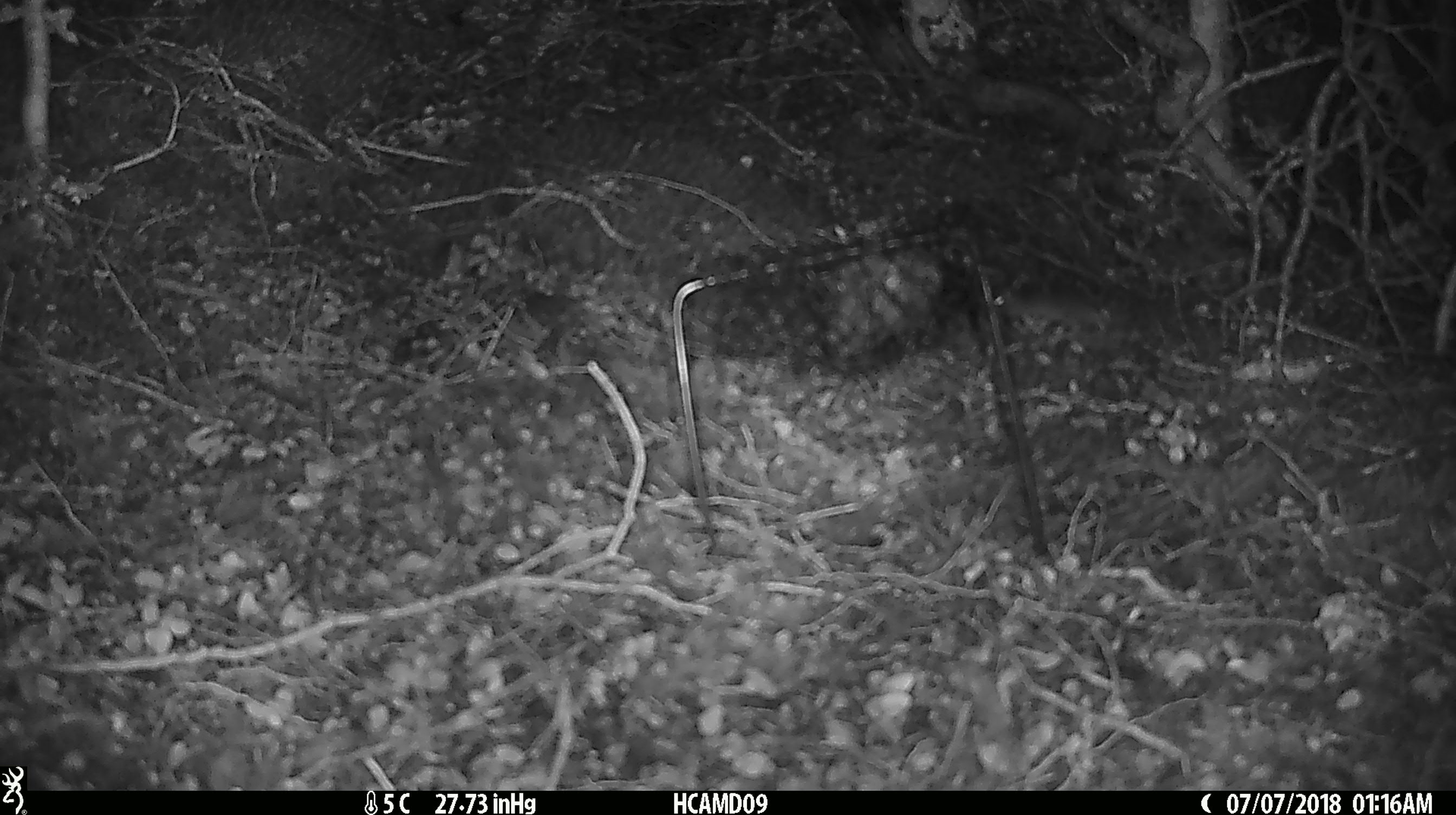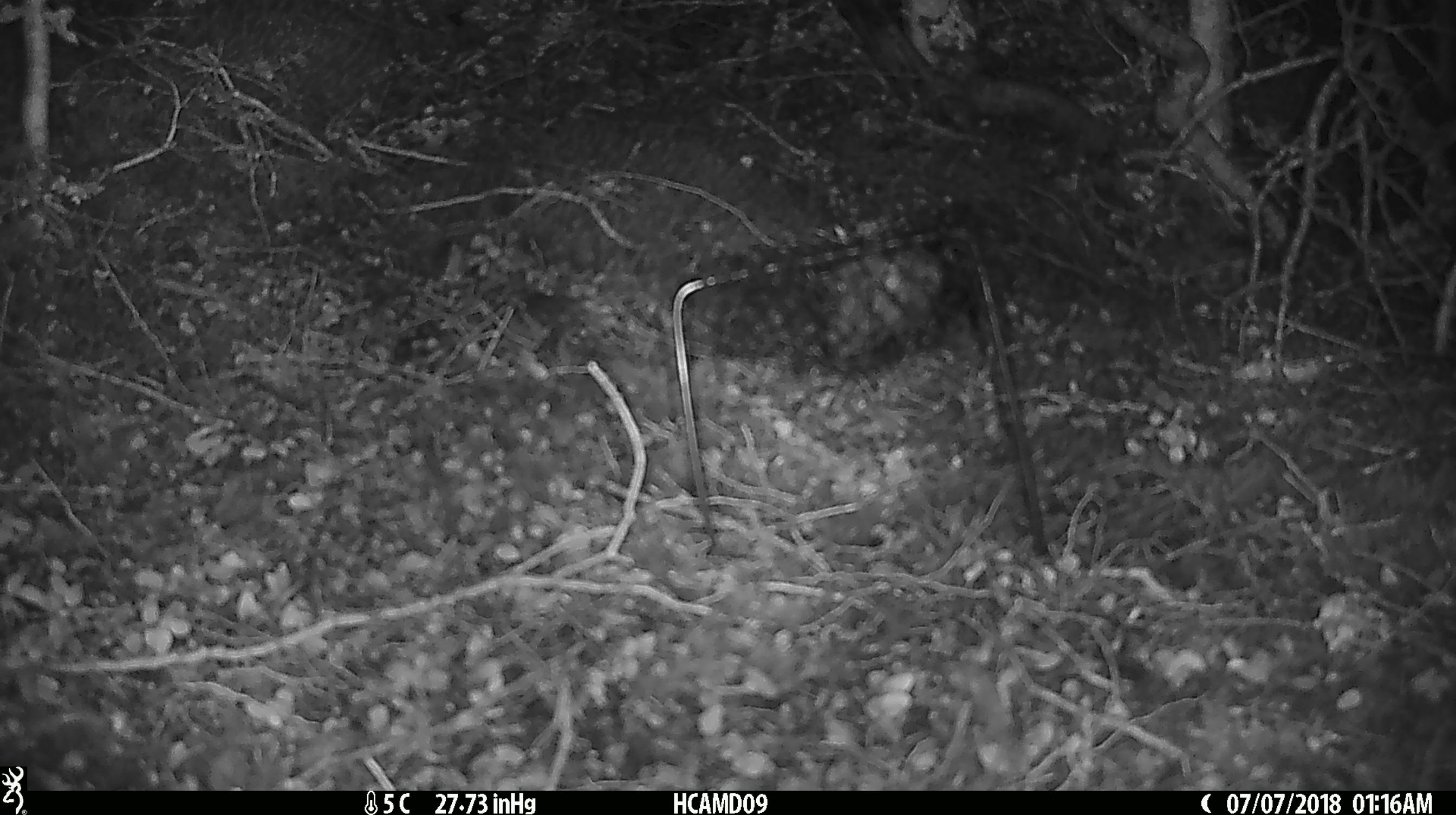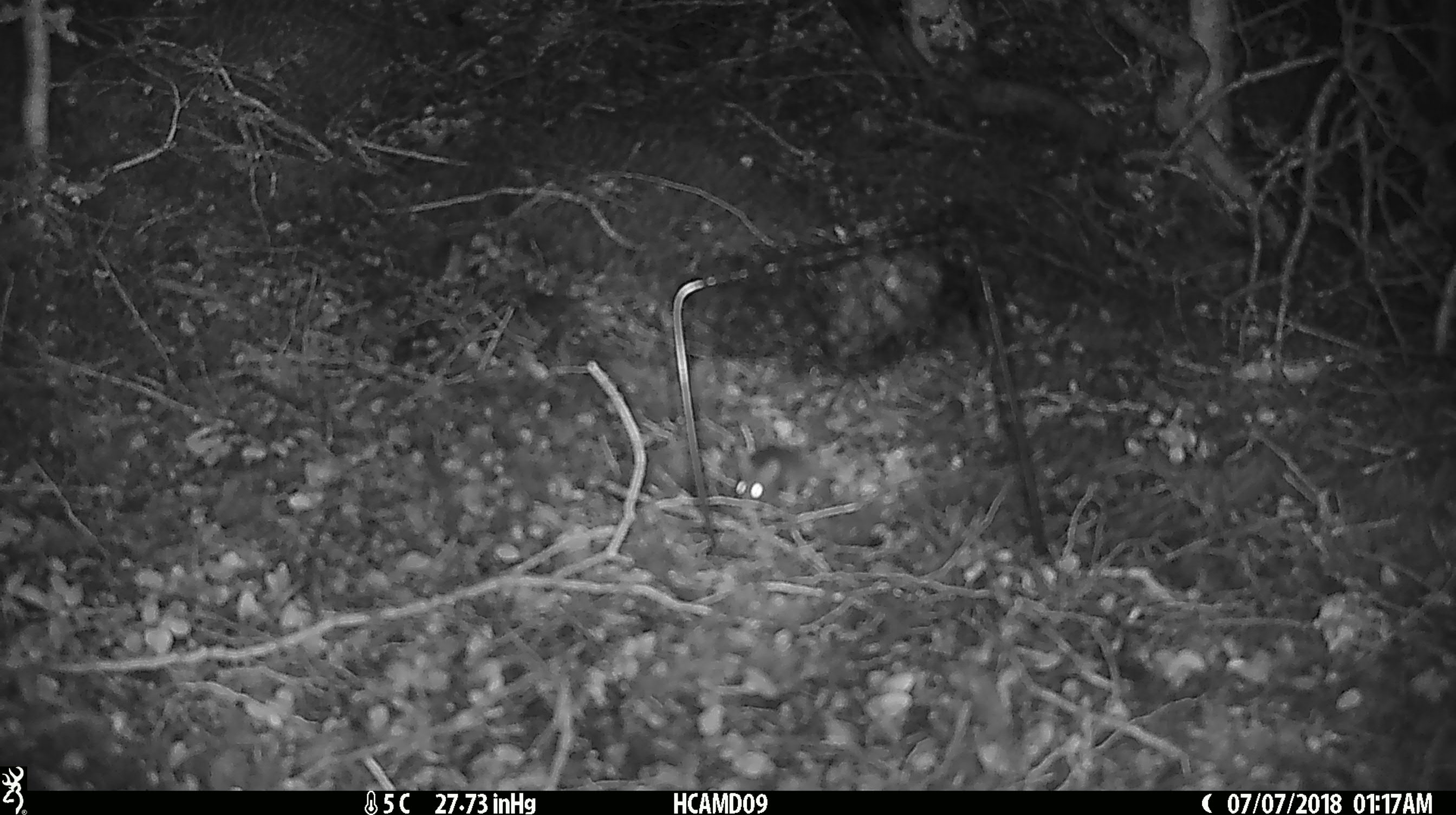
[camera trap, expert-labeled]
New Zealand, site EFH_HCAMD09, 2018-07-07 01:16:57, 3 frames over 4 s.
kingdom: Animalia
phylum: Chordata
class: Mammalia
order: Rodentia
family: Muridae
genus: Mus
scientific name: Mus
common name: mouse